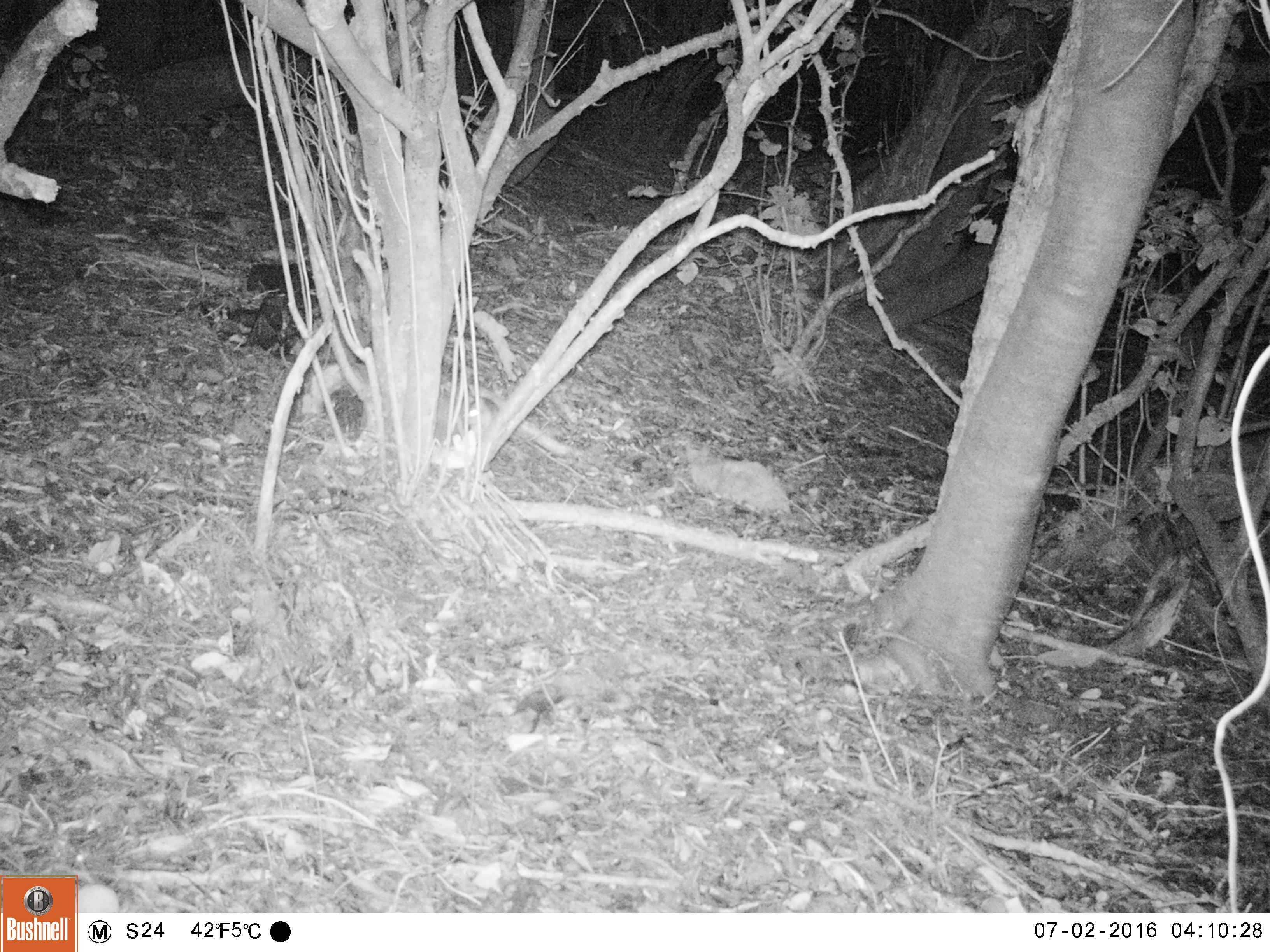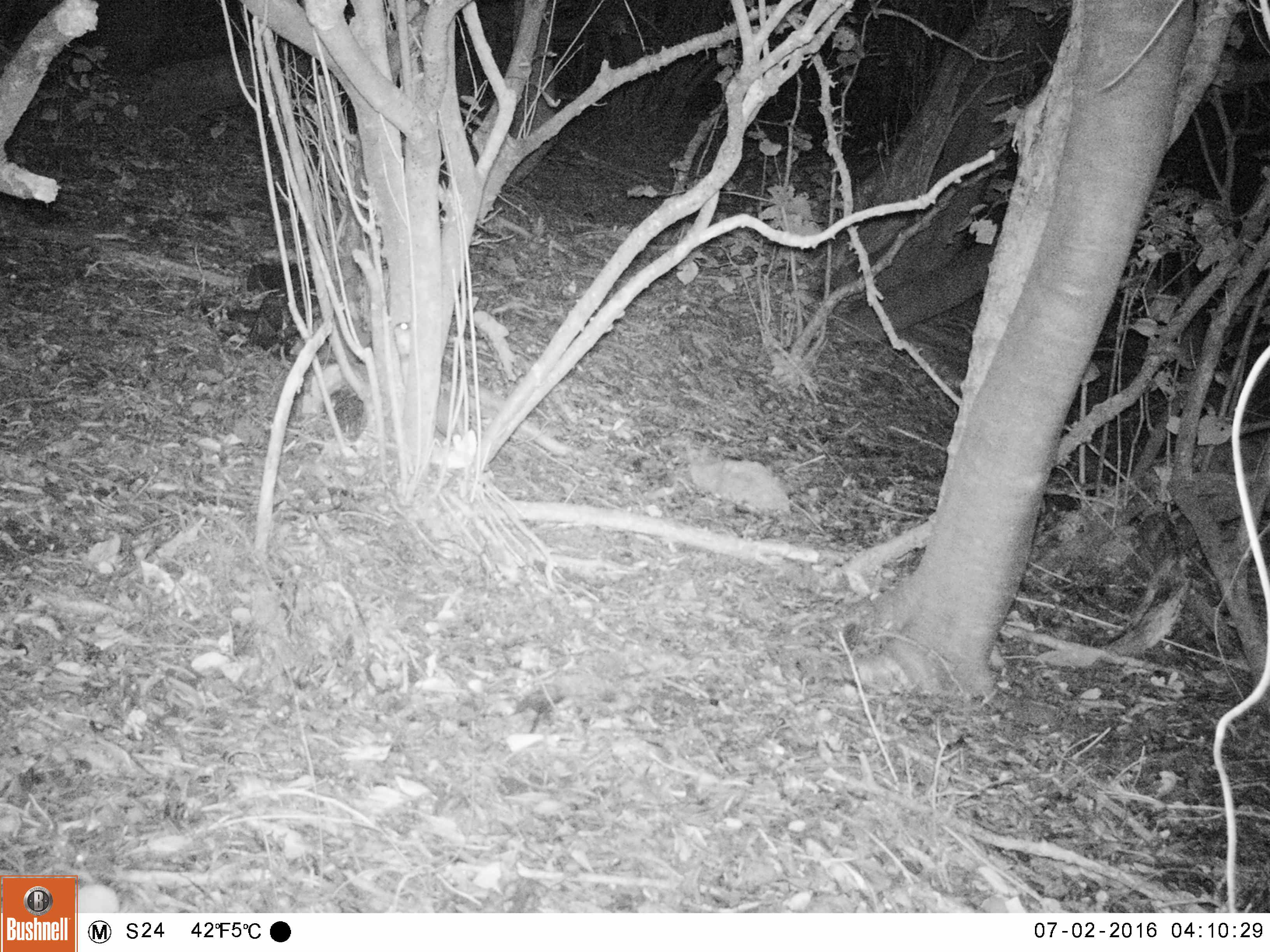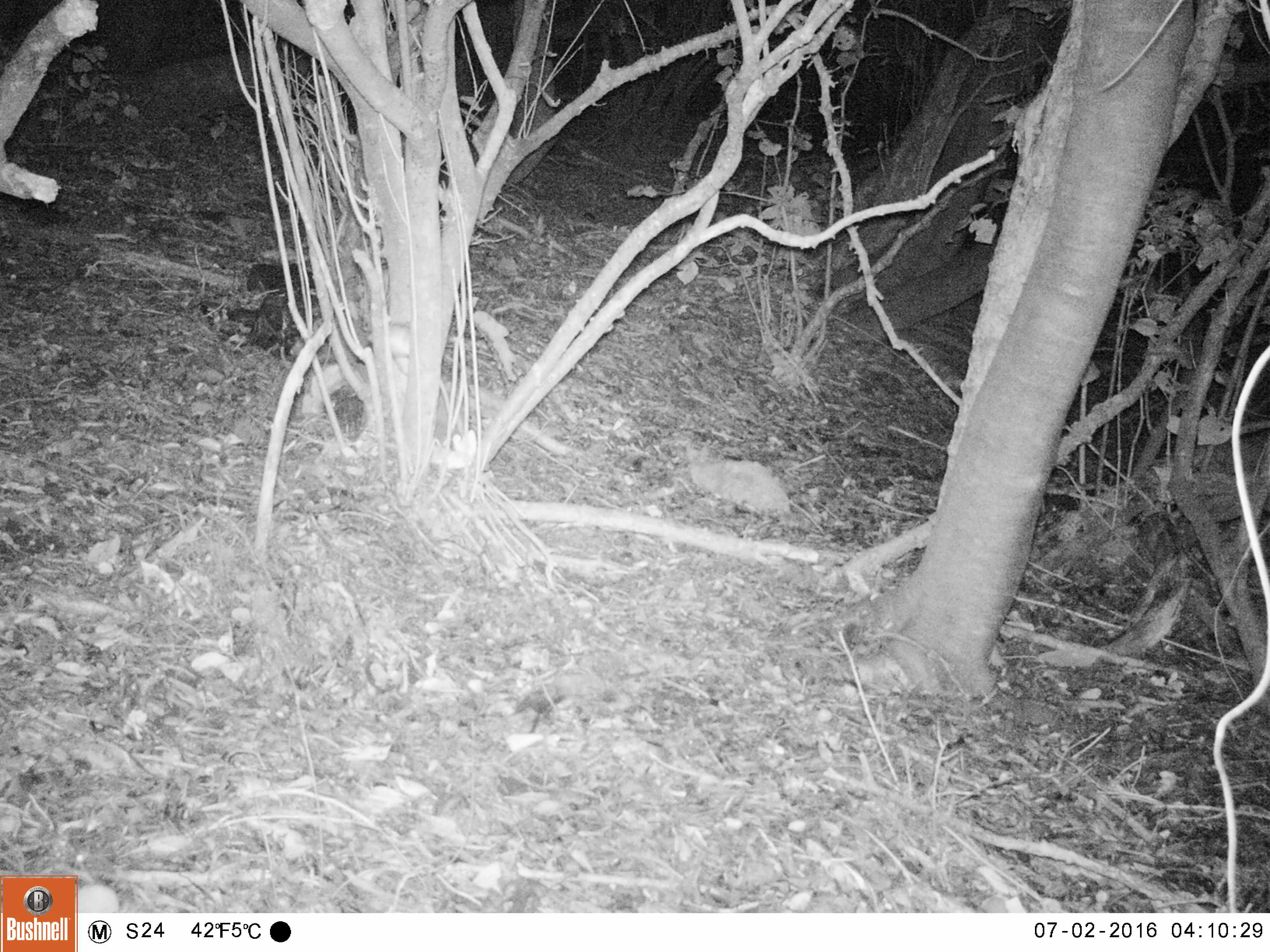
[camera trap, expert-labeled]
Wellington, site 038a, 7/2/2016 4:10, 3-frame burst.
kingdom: Animalia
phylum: Chordata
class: Mammalia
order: Rodentia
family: Muridae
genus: Rattus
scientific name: Rattus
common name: rat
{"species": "rat (Rattus)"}